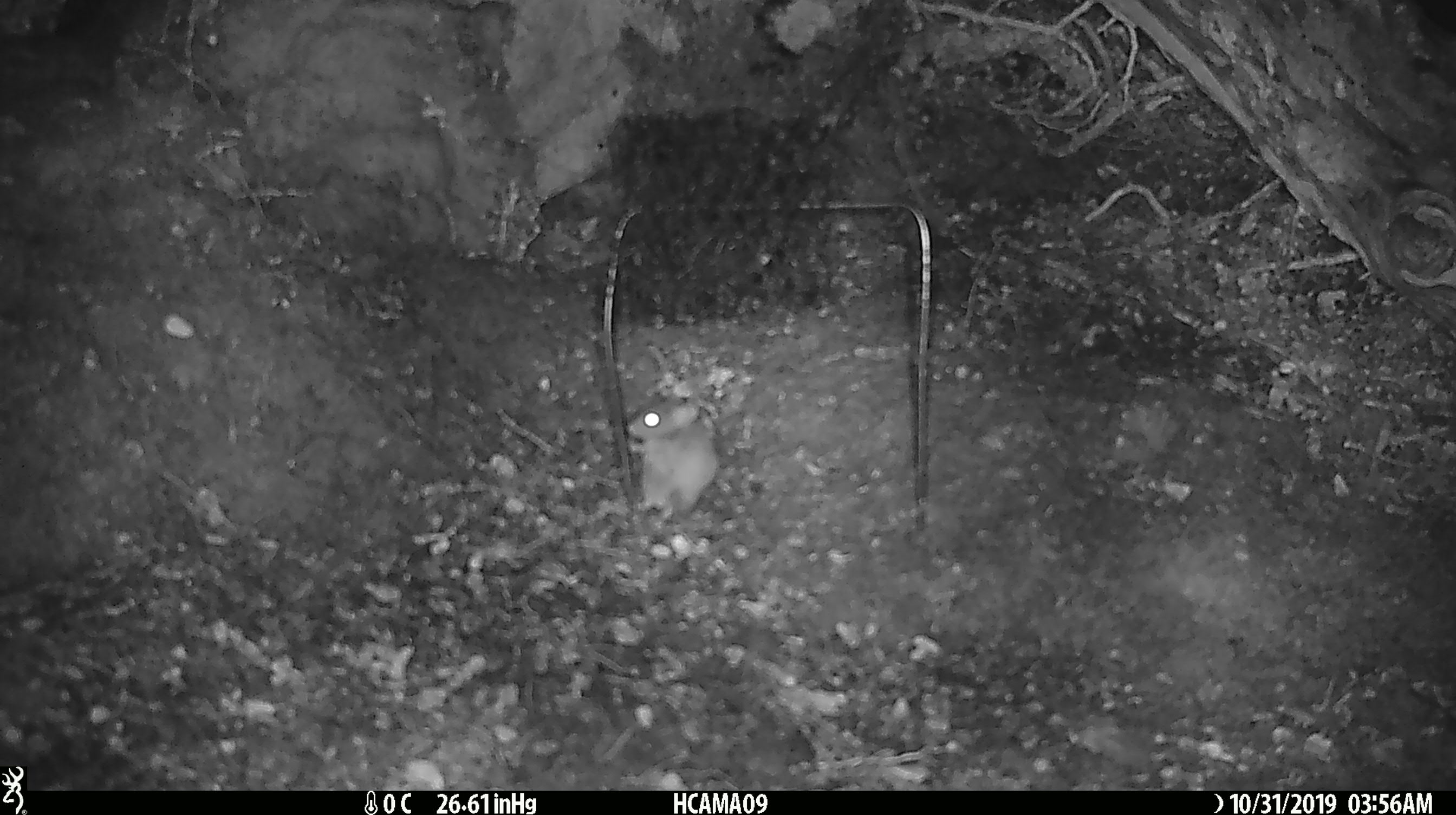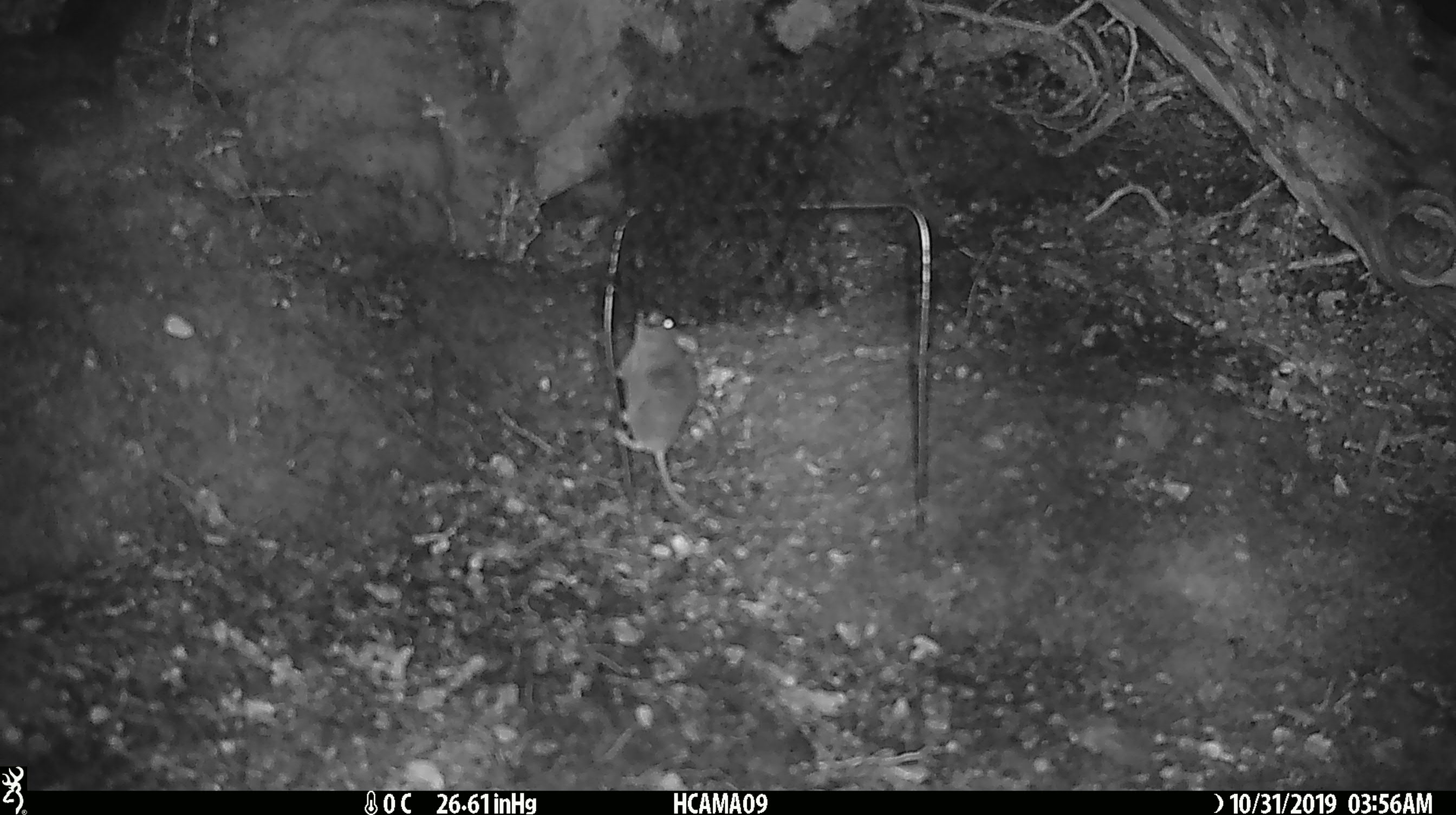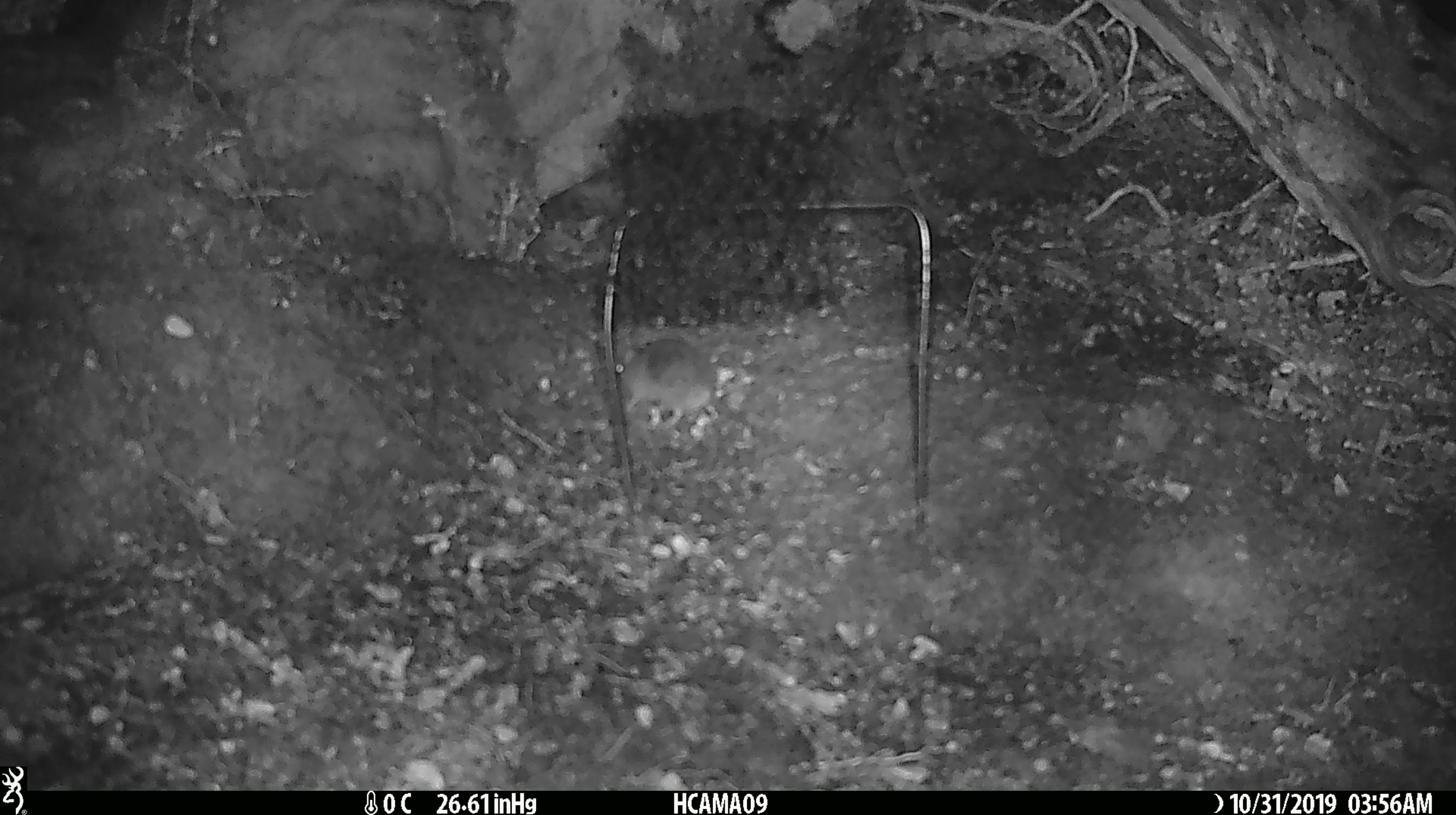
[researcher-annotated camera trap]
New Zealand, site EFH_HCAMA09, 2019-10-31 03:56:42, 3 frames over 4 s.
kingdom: Animalia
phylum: Chordata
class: Mammalia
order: Rodentia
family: Muridae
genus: Mus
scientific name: Mus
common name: mouse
Mouse (Mus).